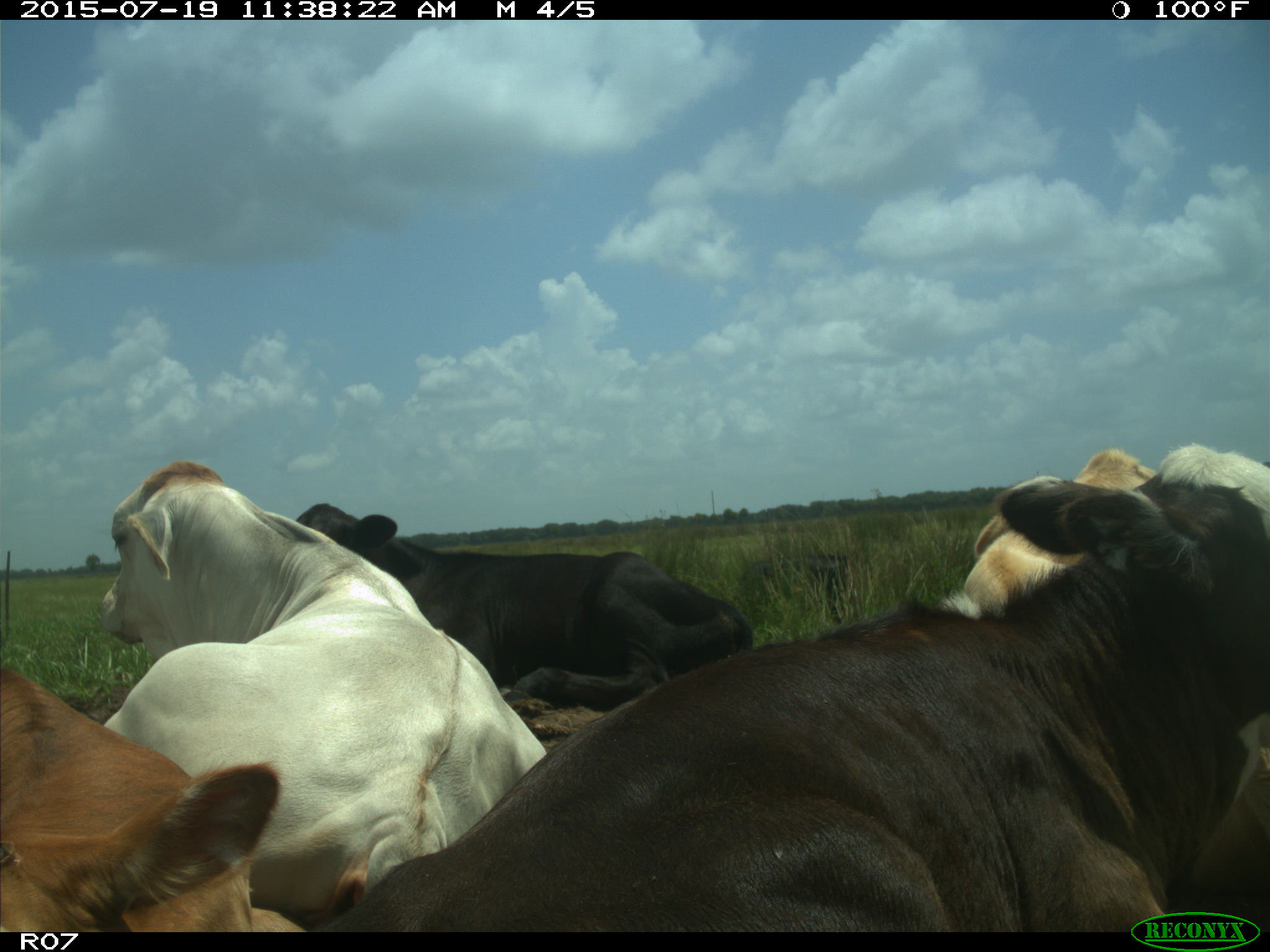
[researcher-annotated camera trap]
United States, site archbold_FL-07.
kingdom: Animalia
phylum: Chordata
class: Mammalia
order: Artiodactyla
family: Bovidae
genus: Bos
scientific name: Bos taurus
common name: domestic cow